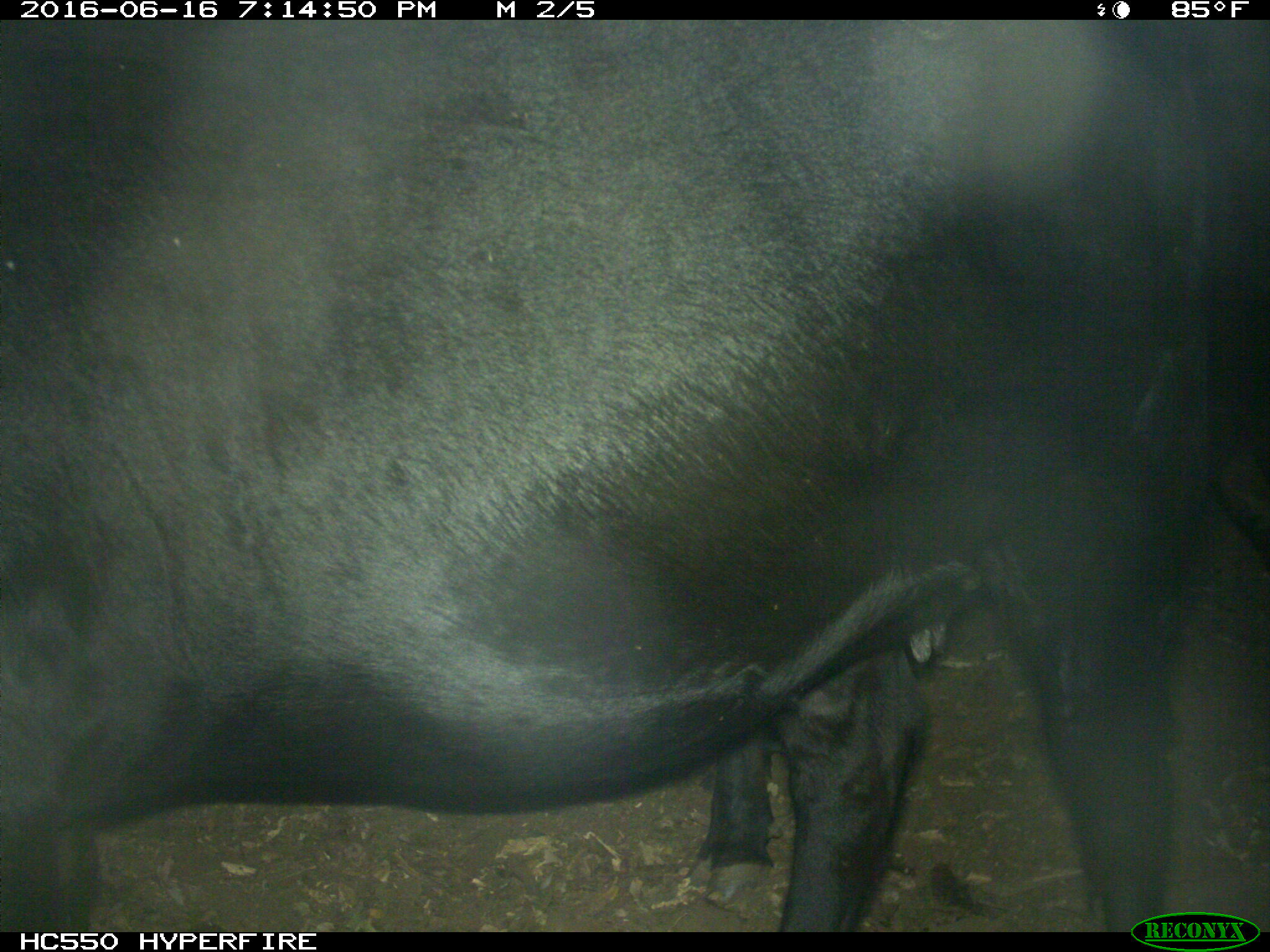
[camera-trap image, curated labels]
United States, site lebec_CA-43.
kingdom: Animalia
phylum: Chordata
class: Mammalia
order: Artiodactyla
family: Bovidae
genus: Bos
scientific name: Bos taurus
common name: domestic cow